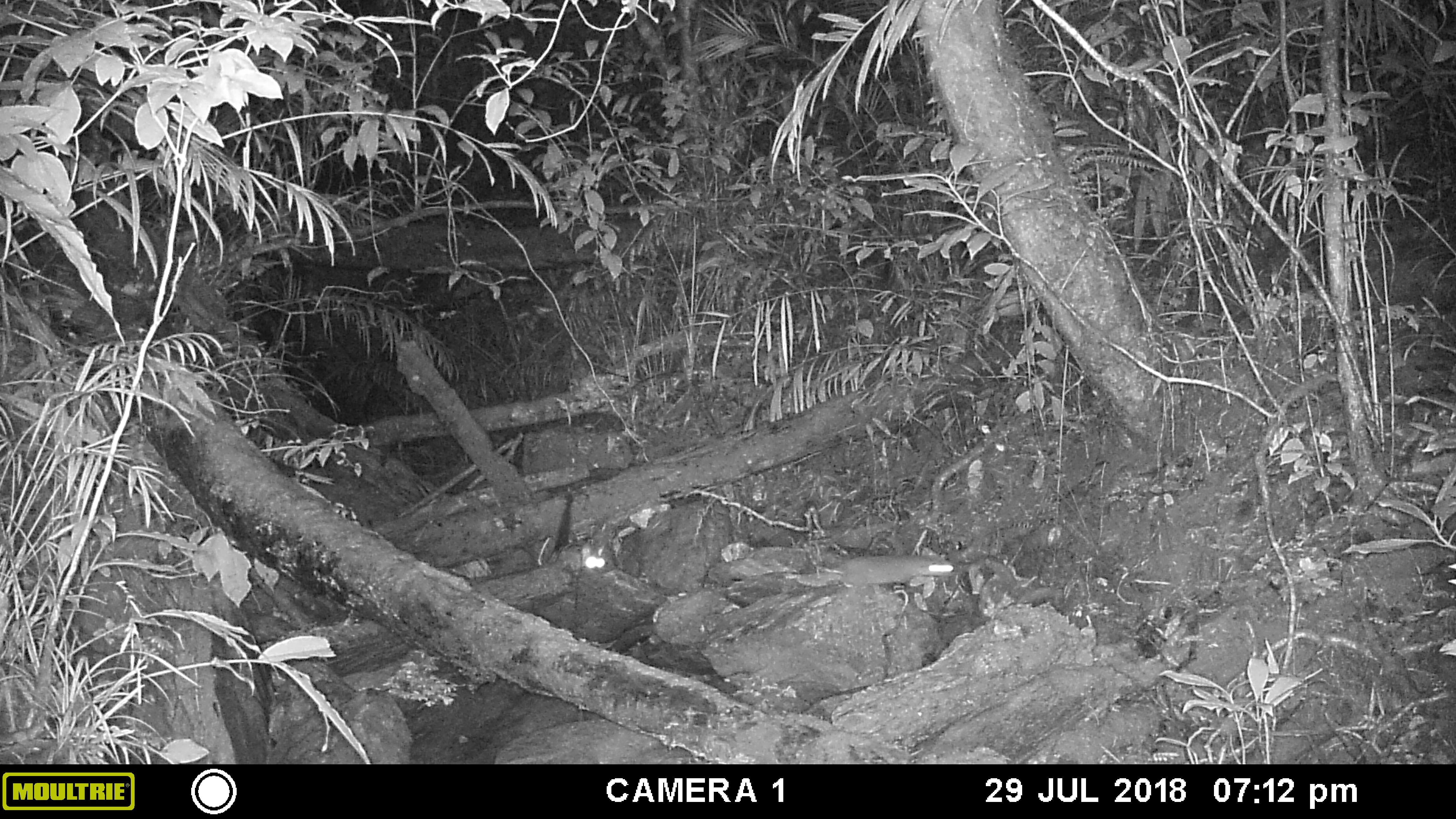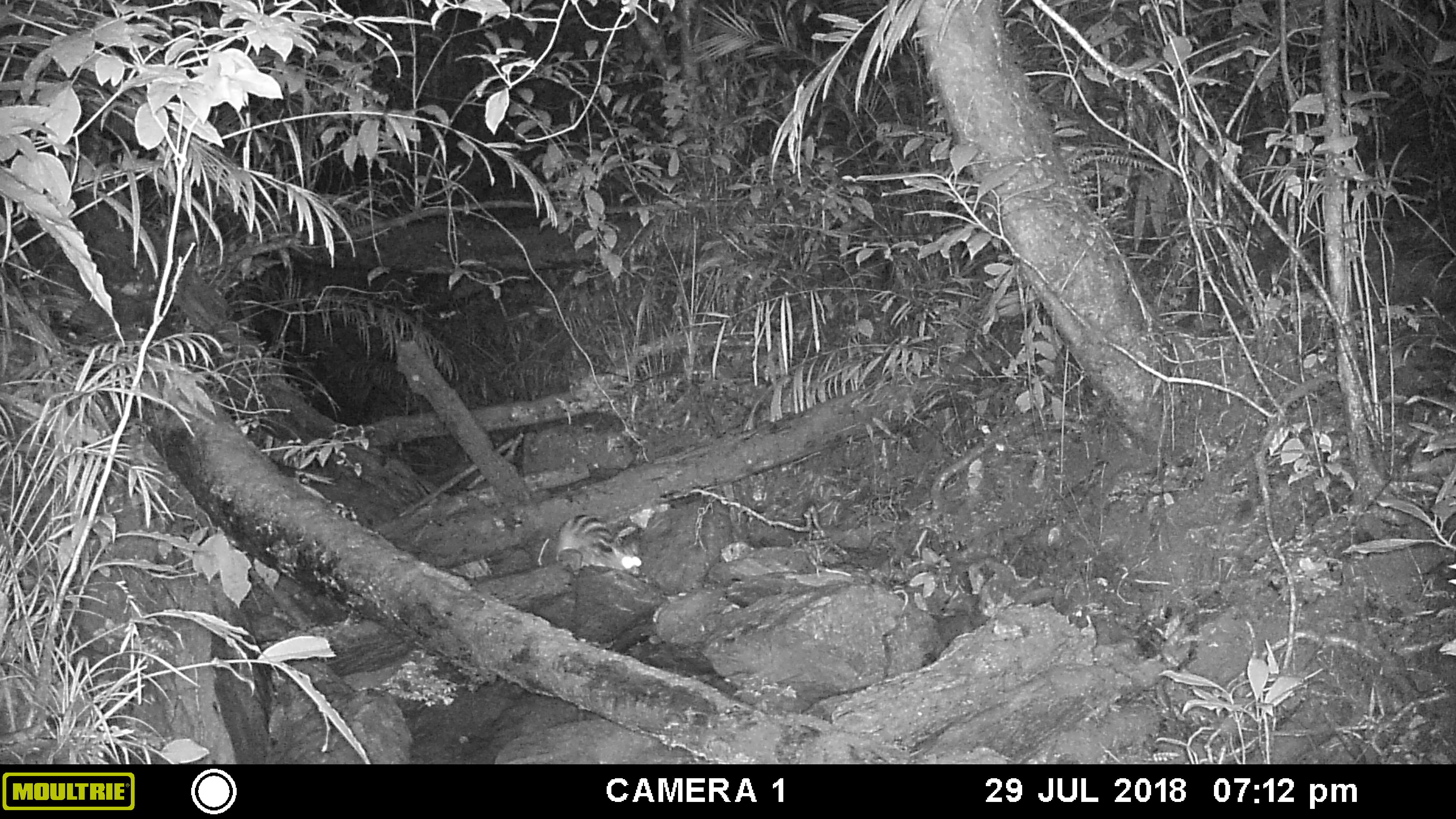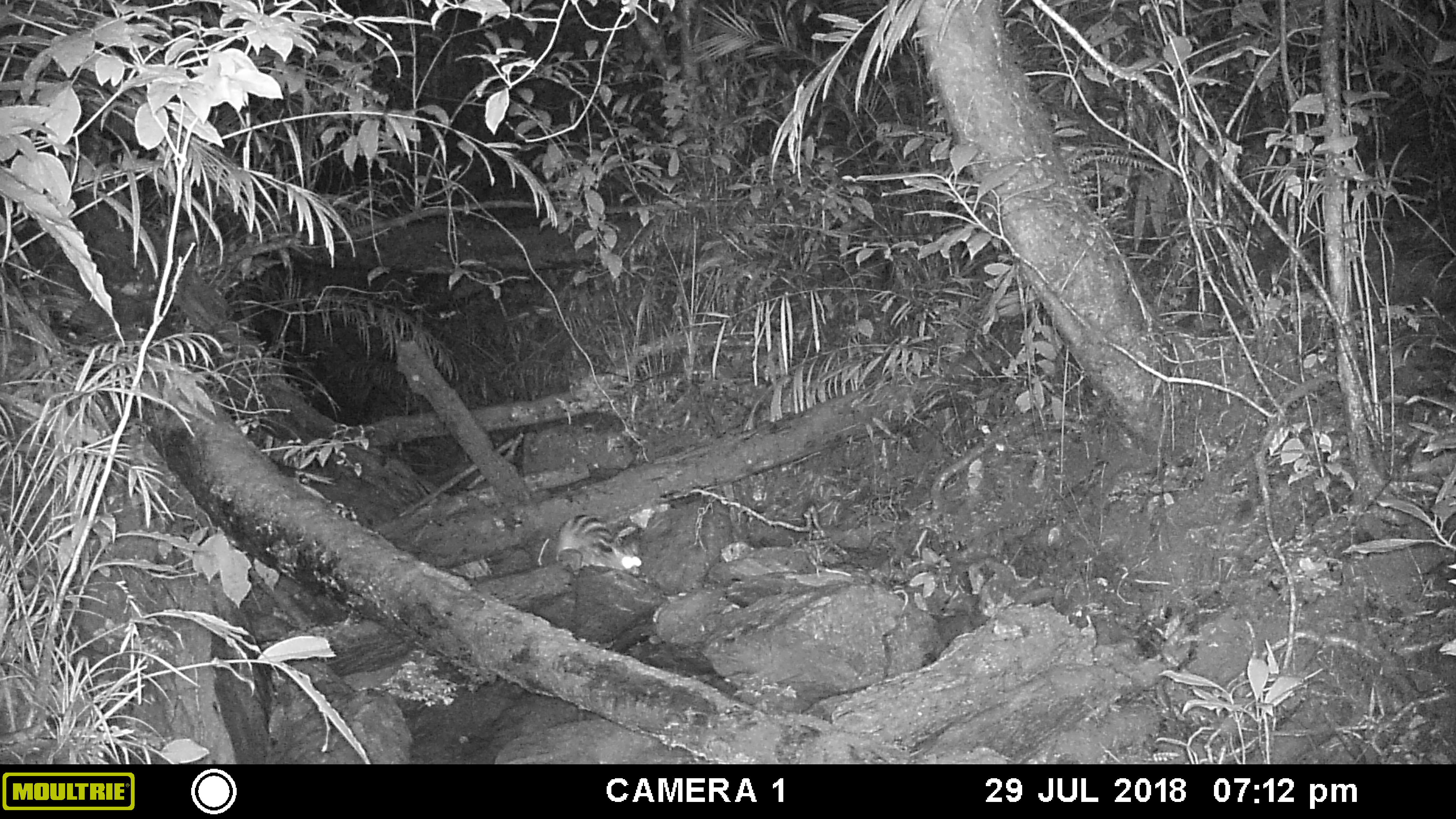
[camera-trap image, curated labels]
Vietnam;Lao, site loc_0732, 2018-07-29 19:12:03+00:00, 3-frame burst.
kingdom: Animalia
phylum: Chordata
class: Mammalia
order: Rodentia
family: Muridae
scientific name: Muridae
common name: old-world mice and rats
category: unidentified murid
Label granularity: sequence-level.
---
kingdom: Animalia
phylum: Chordata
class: Mammalia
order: Carnivora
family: Viverridae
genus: Chrotogale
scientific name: Chrotogale owstoni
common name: owston's civet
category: owstons civet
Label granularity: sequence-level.